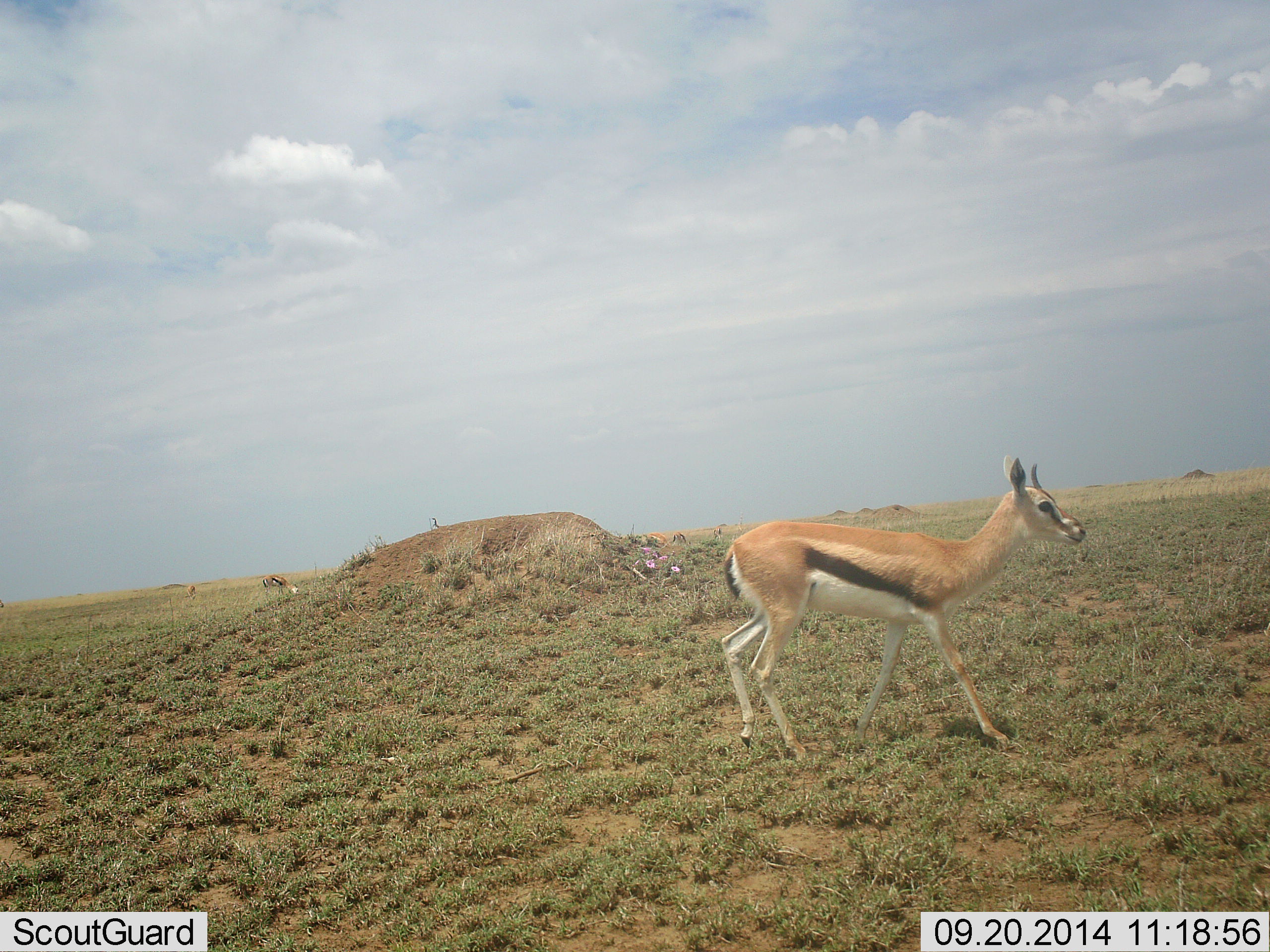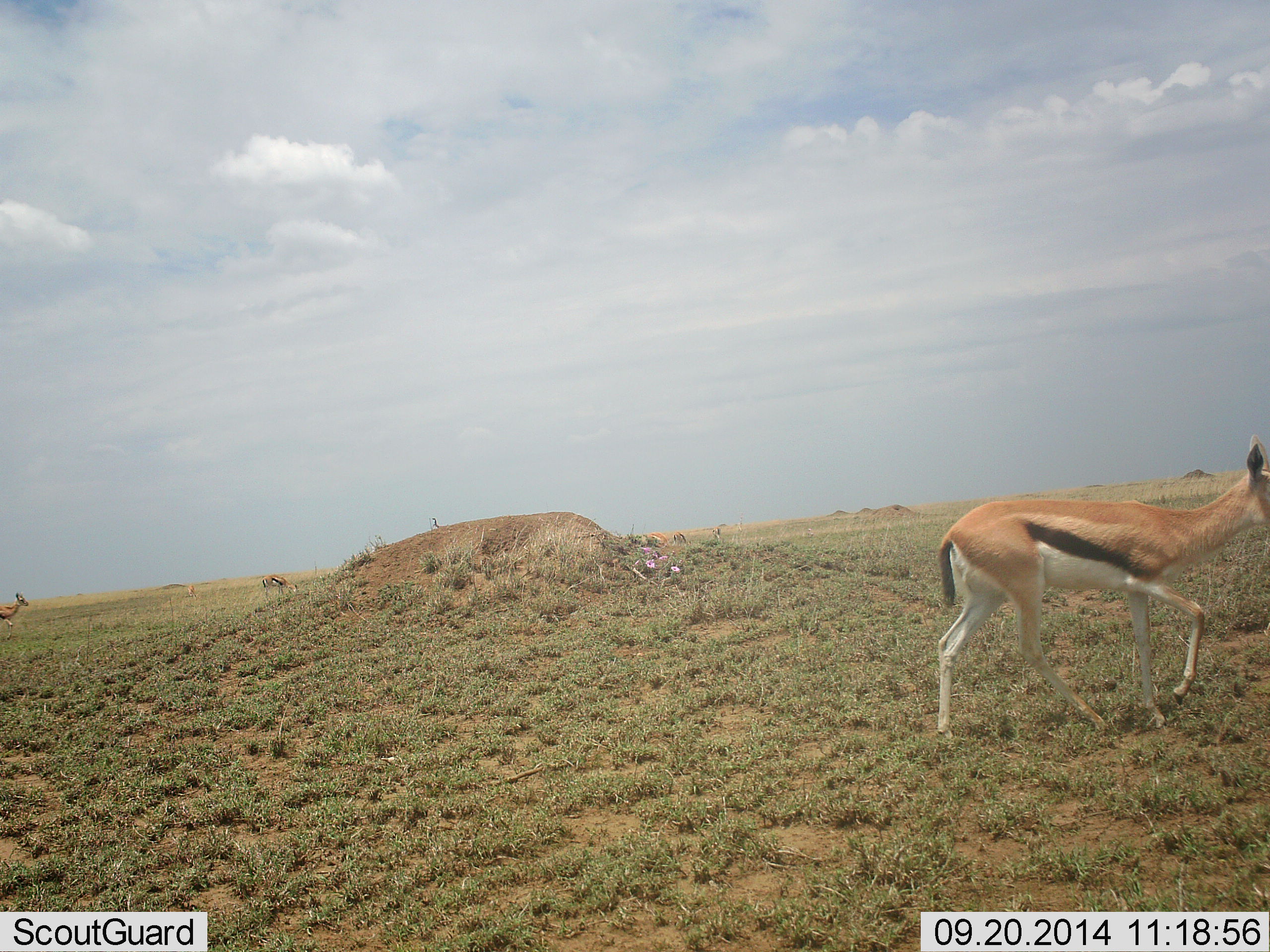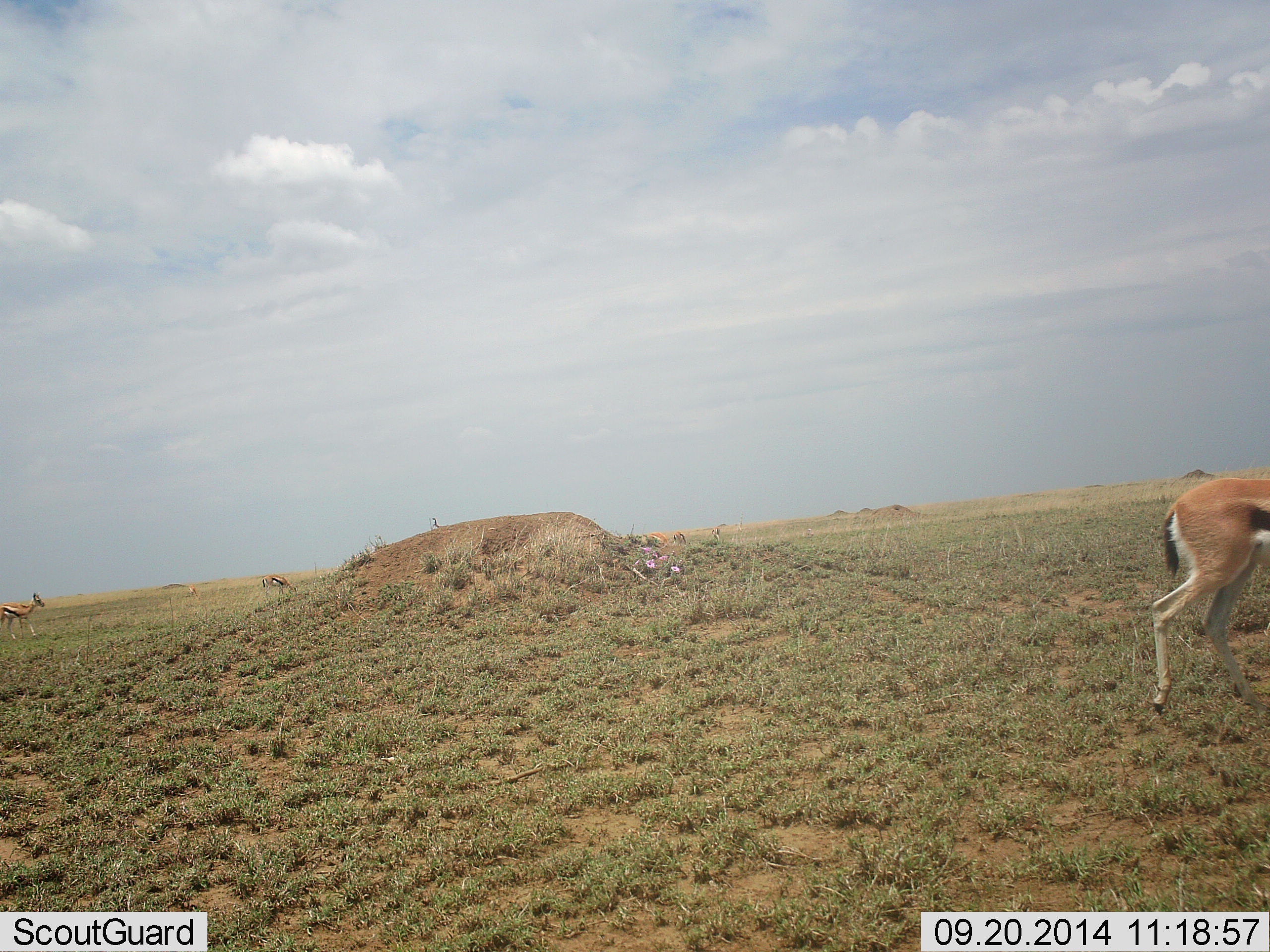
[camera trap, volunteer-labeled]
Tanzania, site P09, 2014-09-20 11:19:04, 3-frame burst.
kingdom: Animalia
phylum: Chordata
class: Mammalia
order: Artiodactyla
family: Bovidae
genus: Eudorcas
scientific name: Eudorcas thomsonii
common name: thomson's gazelle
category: gazellethomsons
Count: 3.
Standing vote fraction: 20%.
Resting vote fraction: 0%.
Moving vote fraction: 100%.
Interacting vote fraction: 0%.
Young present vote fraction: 0%.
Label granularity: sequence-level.